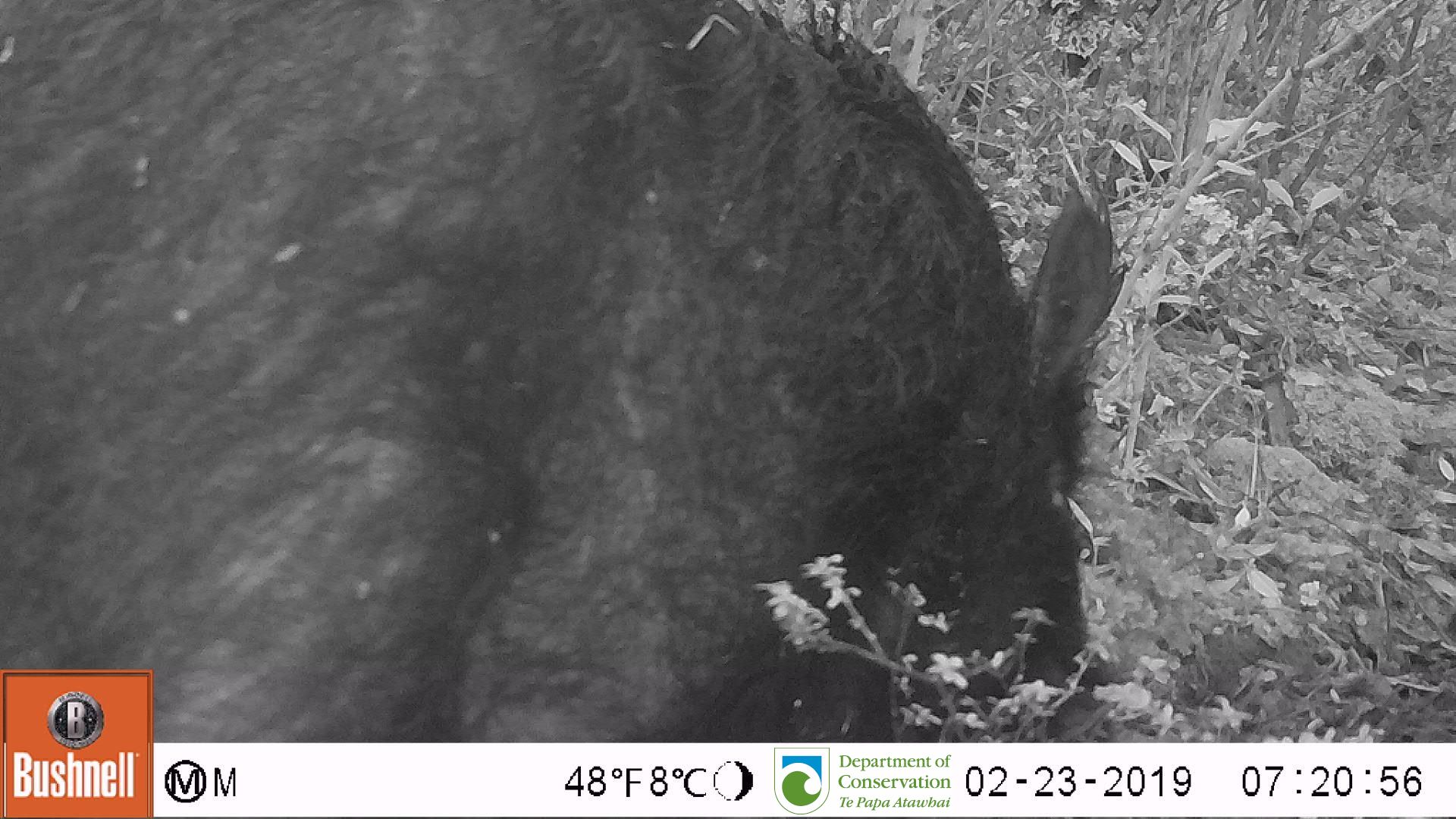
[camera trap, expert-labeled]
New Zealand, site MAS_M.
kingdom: Animalia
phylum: Chordata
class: Mammalia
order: Artiodactyla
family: Suidae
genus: Sus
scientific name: Sus scrofa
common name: pig